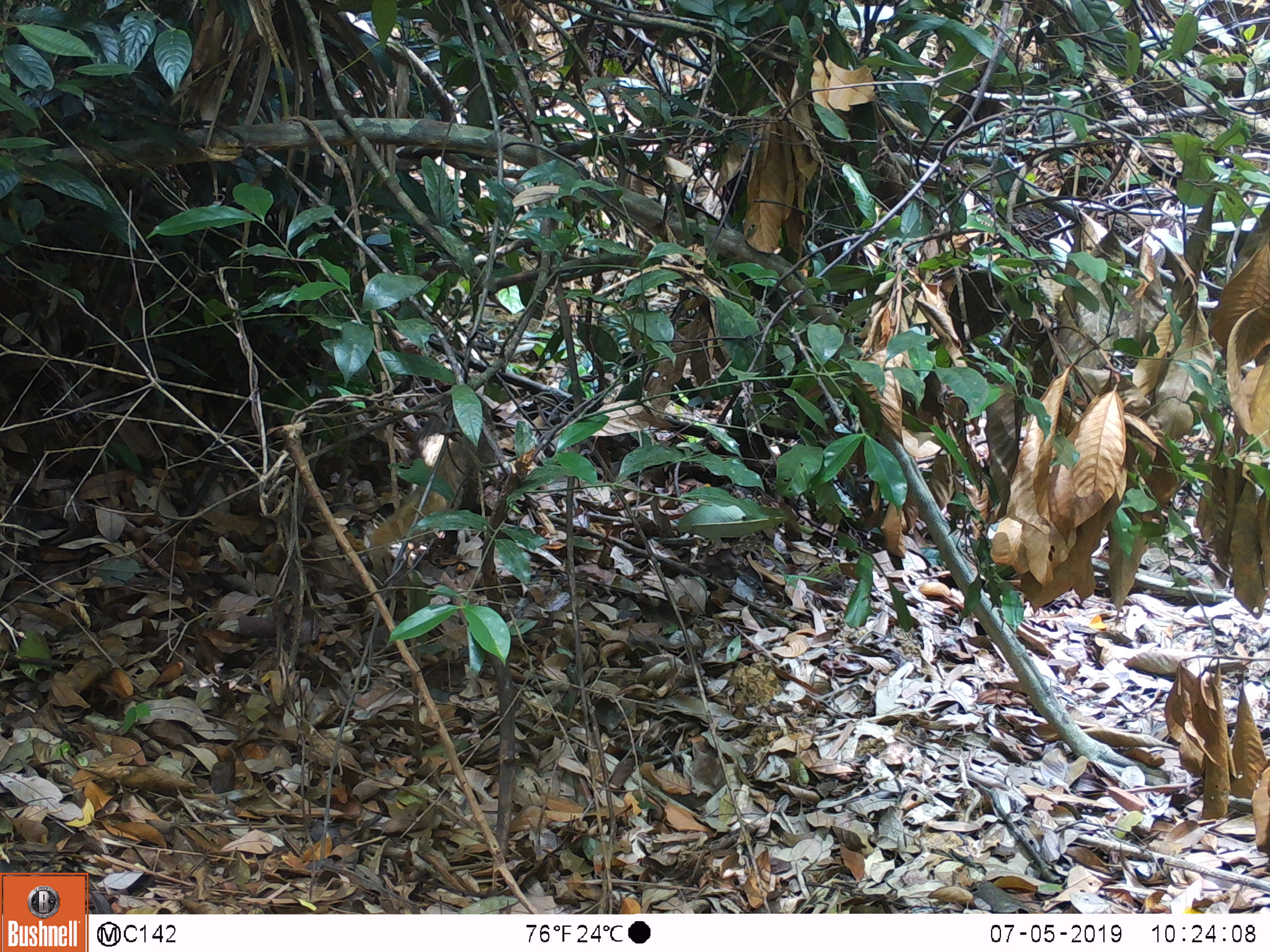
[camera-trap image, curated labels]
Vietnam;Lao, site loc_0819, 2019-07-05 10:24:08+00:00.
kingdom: Animalia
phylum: Chordata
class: Mammalia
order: Carnivora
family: Herpestidae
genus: Urva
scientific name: Urva urva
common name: crab-eating mongoose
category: crab eating mongoose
Crab eating mongoose (crab-eating mongoose) (Urva urva). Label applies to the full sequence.